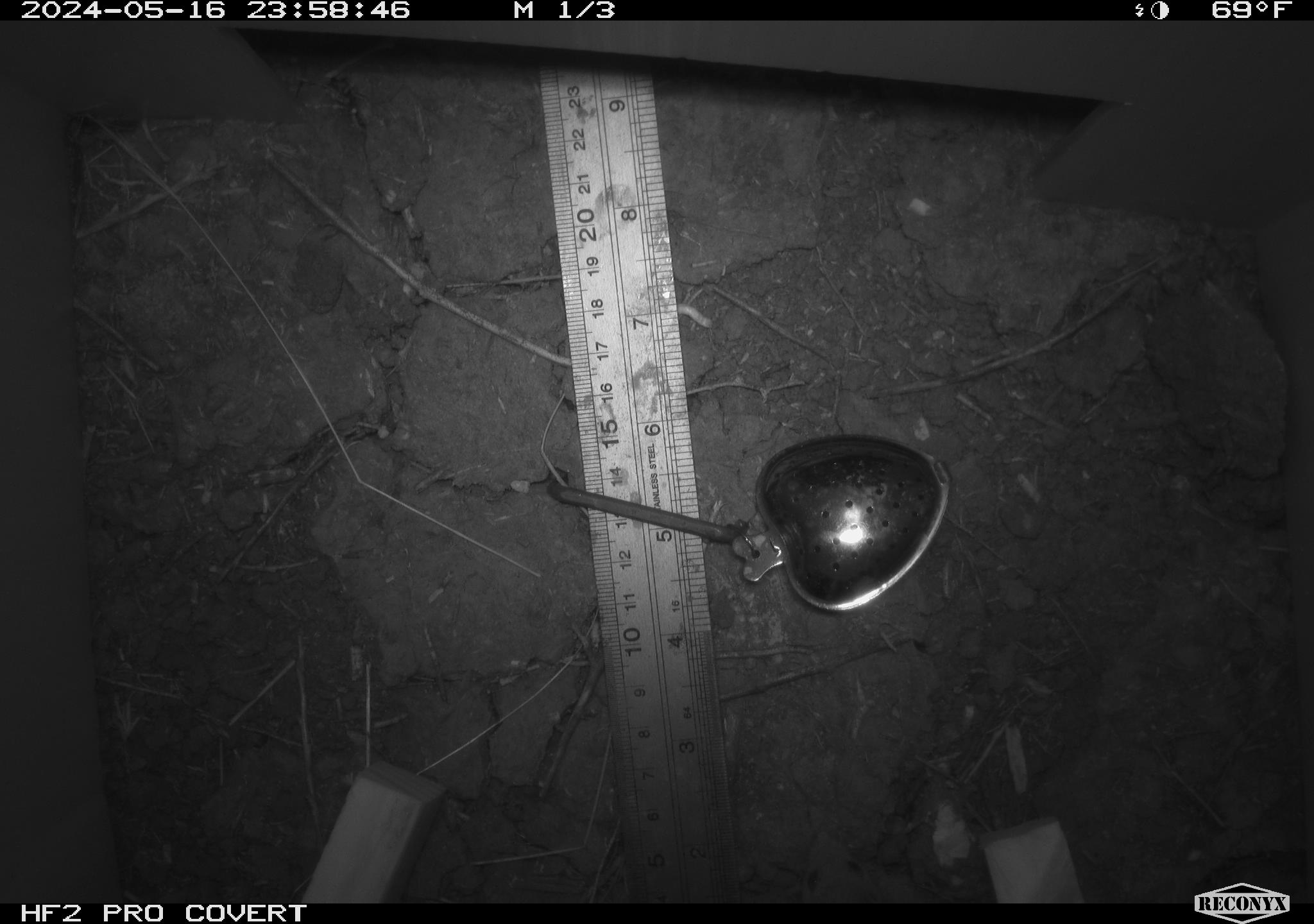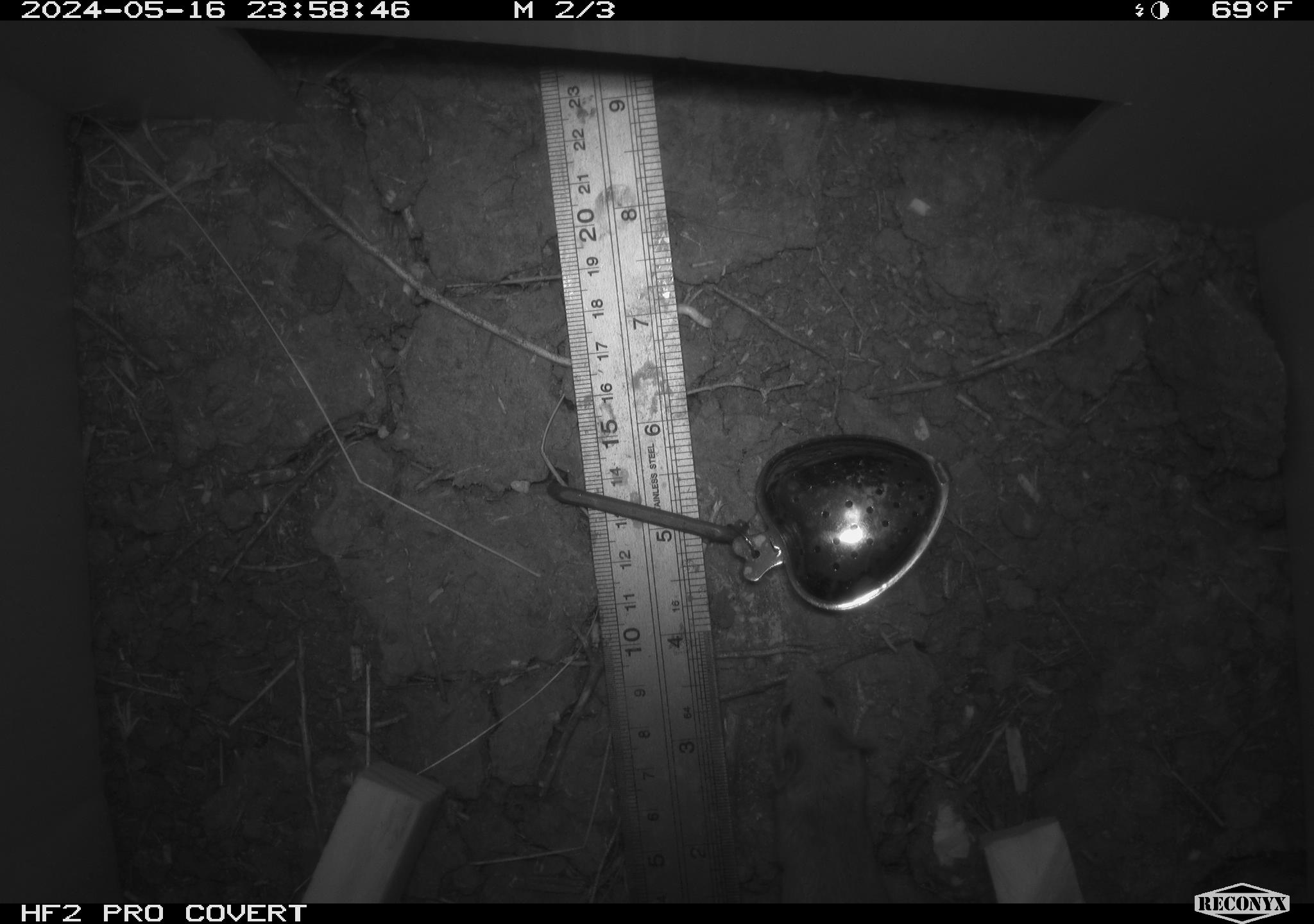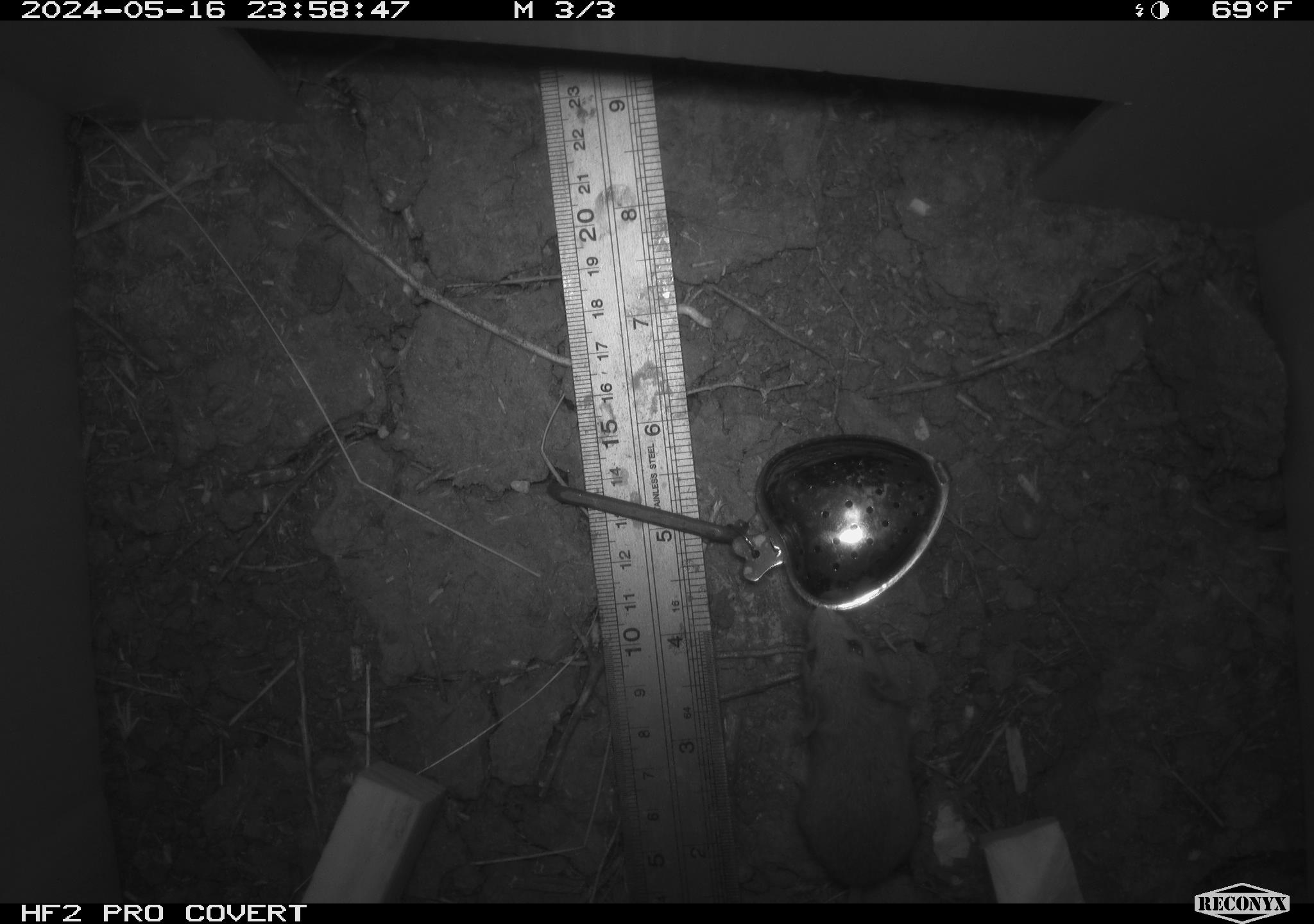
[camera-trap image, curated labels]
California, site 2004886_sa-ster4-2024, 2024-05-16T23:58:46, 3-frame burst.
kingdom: Animalia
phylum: Chordata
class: Mammalia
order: Rodentia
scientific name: Rodentia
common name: mouse species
Mouse species (Rodentia).